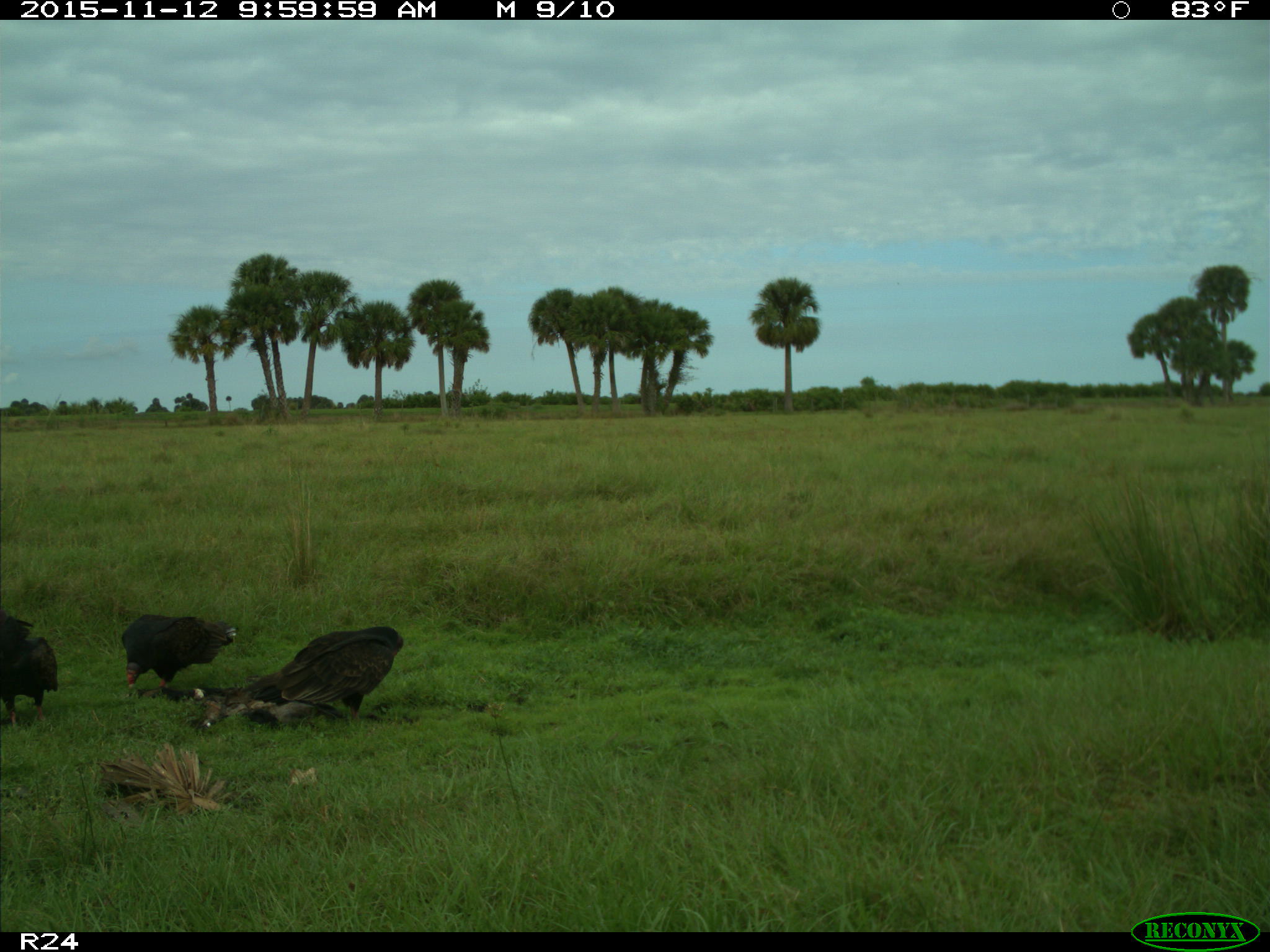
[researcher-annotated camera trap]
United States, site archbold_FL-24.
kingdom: Animalia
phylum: Chordata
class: Aves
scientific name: Aves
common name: birds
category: unidentified bird